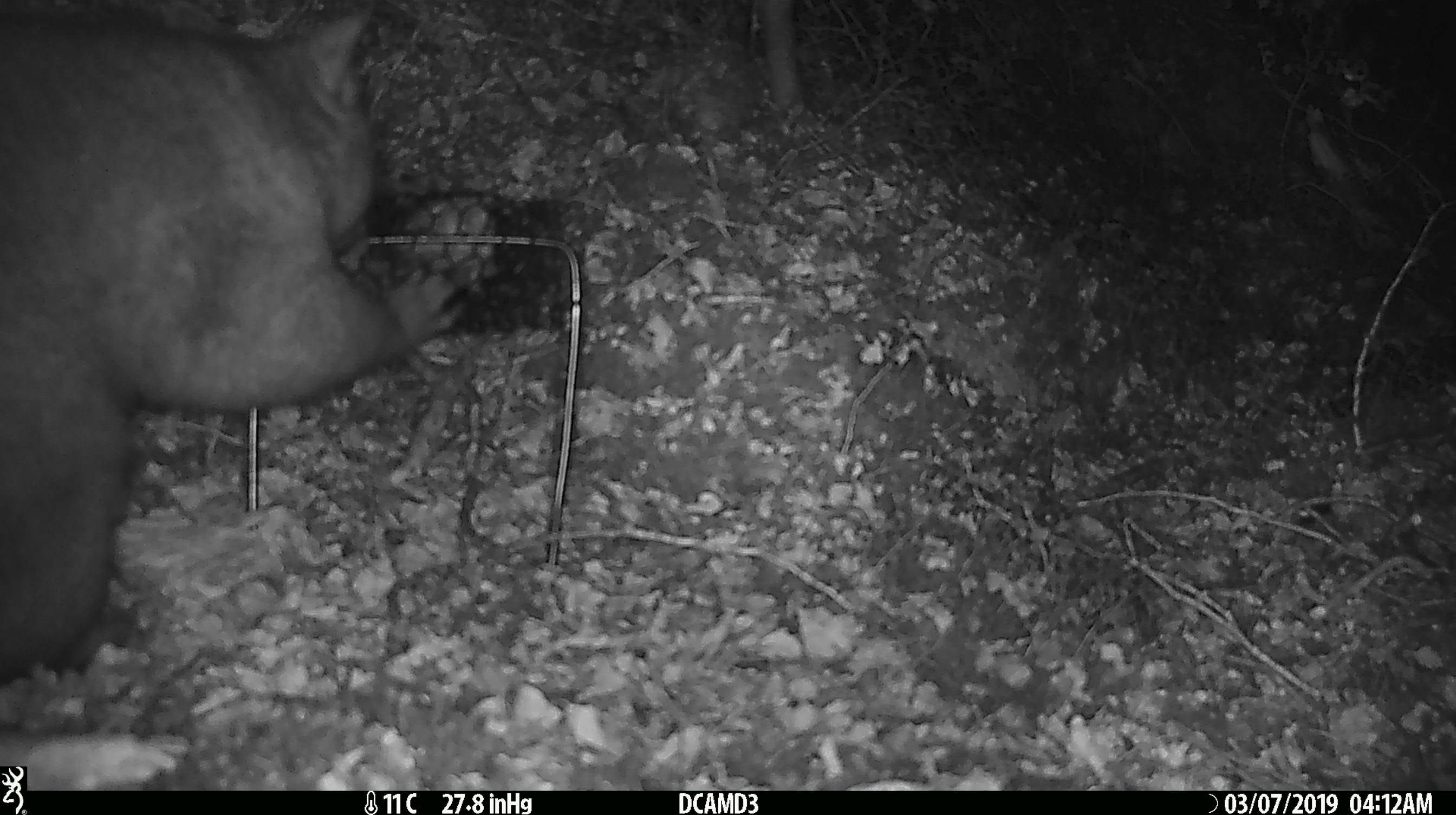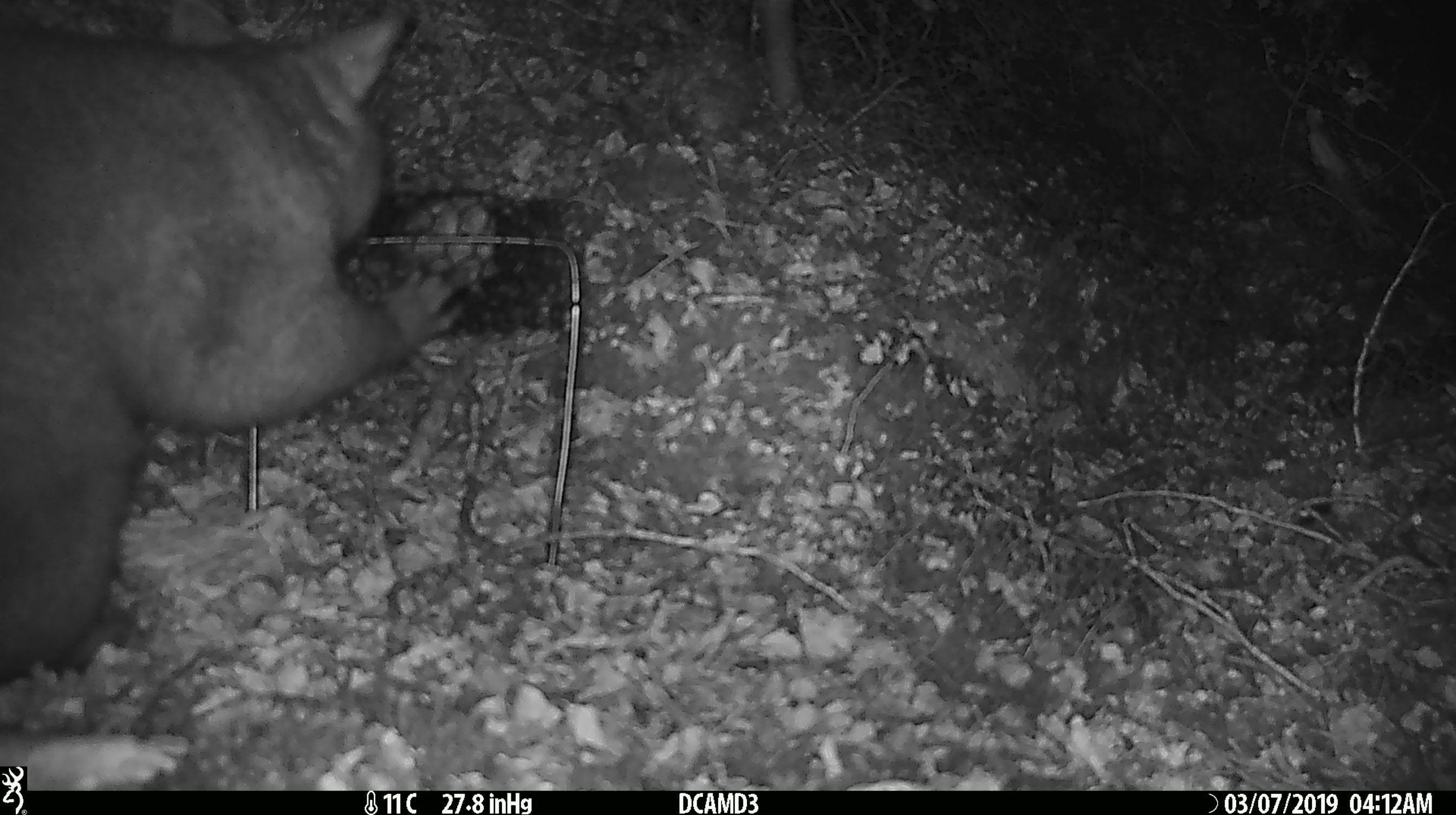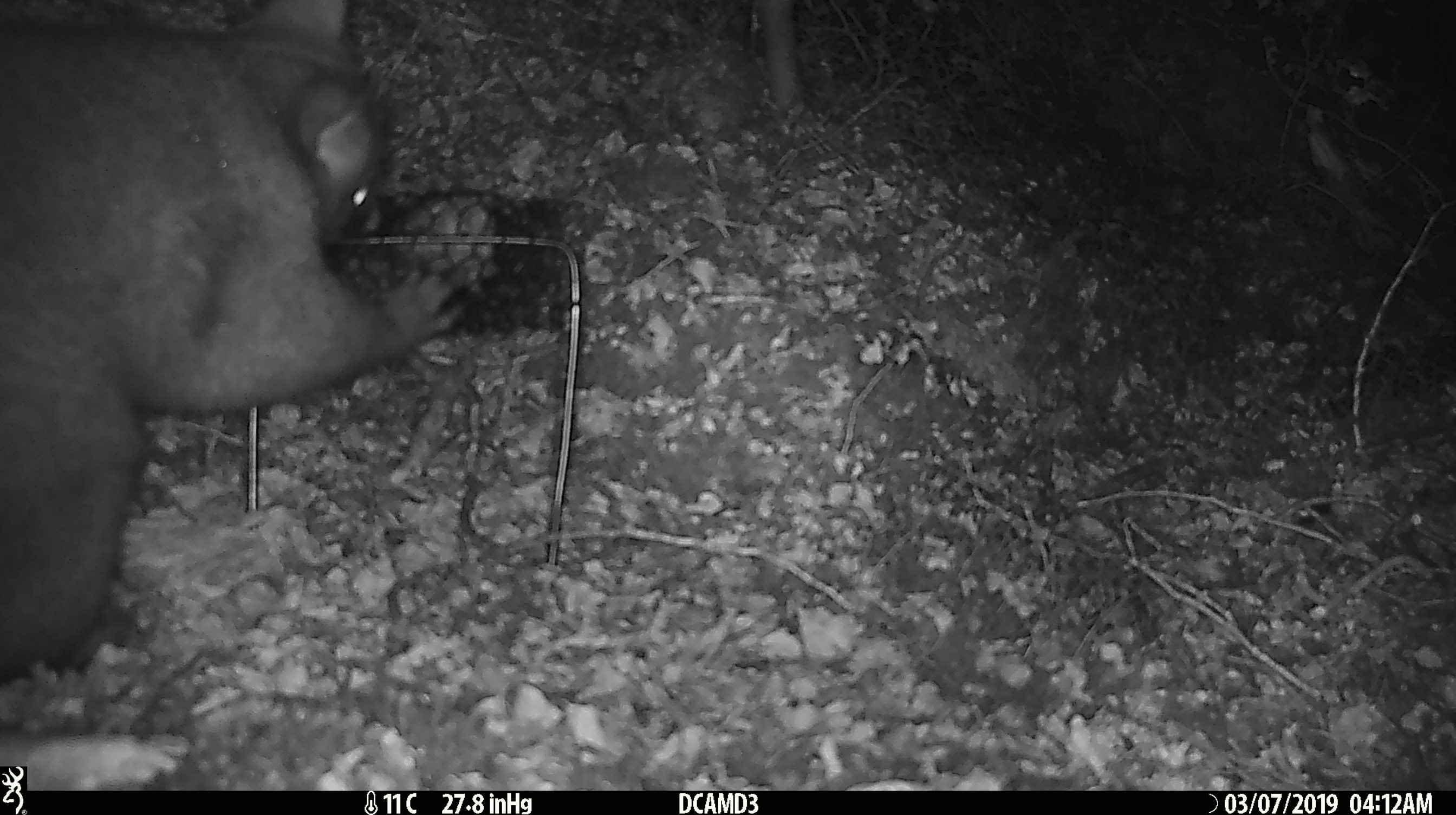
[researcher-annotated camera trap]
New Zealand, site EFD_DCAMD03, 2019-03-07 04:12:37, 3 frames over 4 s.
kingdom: Animalia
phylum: Chordata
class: Mammalia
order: Diprotodontia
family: Phalangeridae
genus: Trichosurus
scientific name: Trichosurus vulpecula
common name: common brushtail possum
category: possum